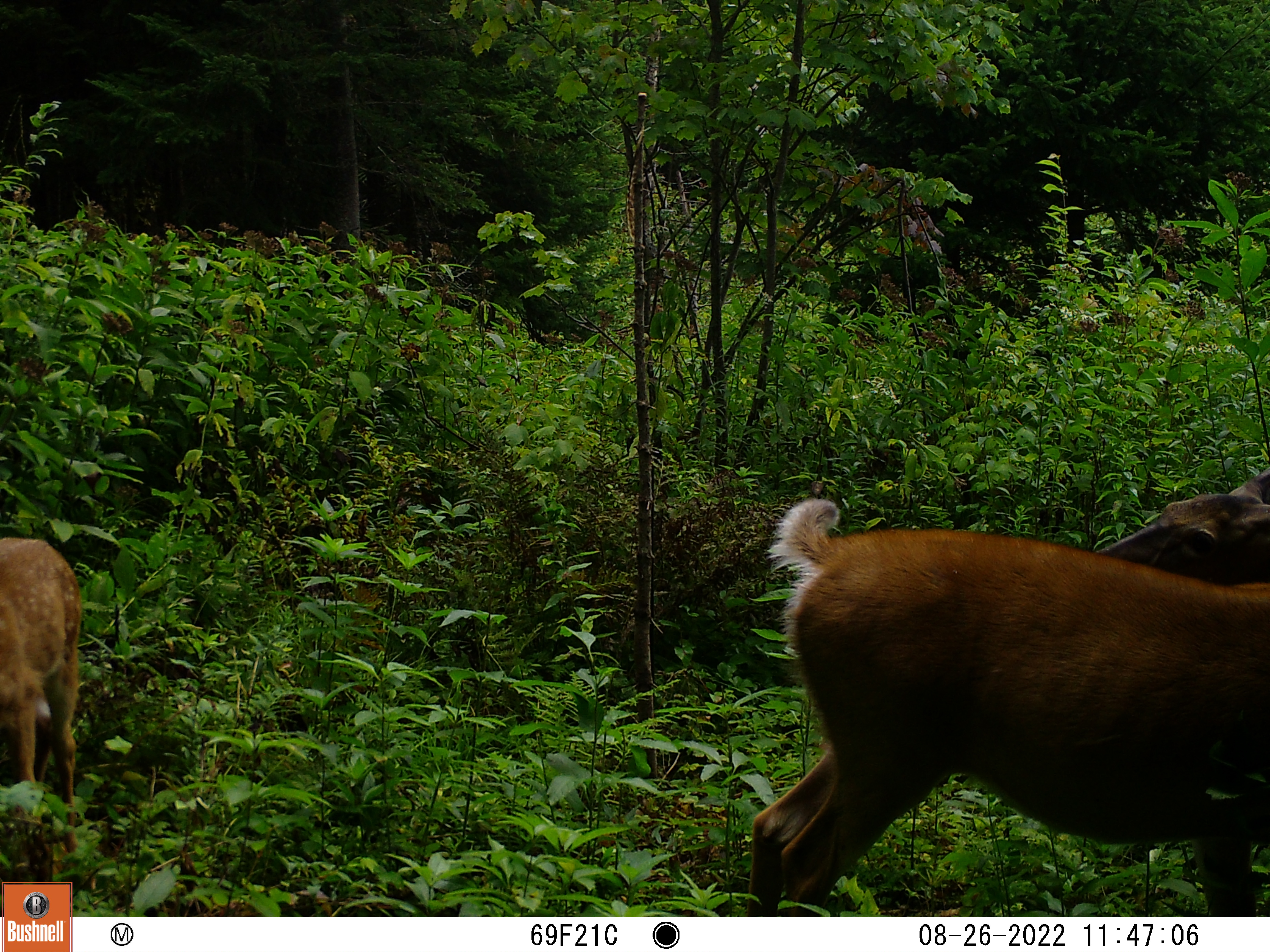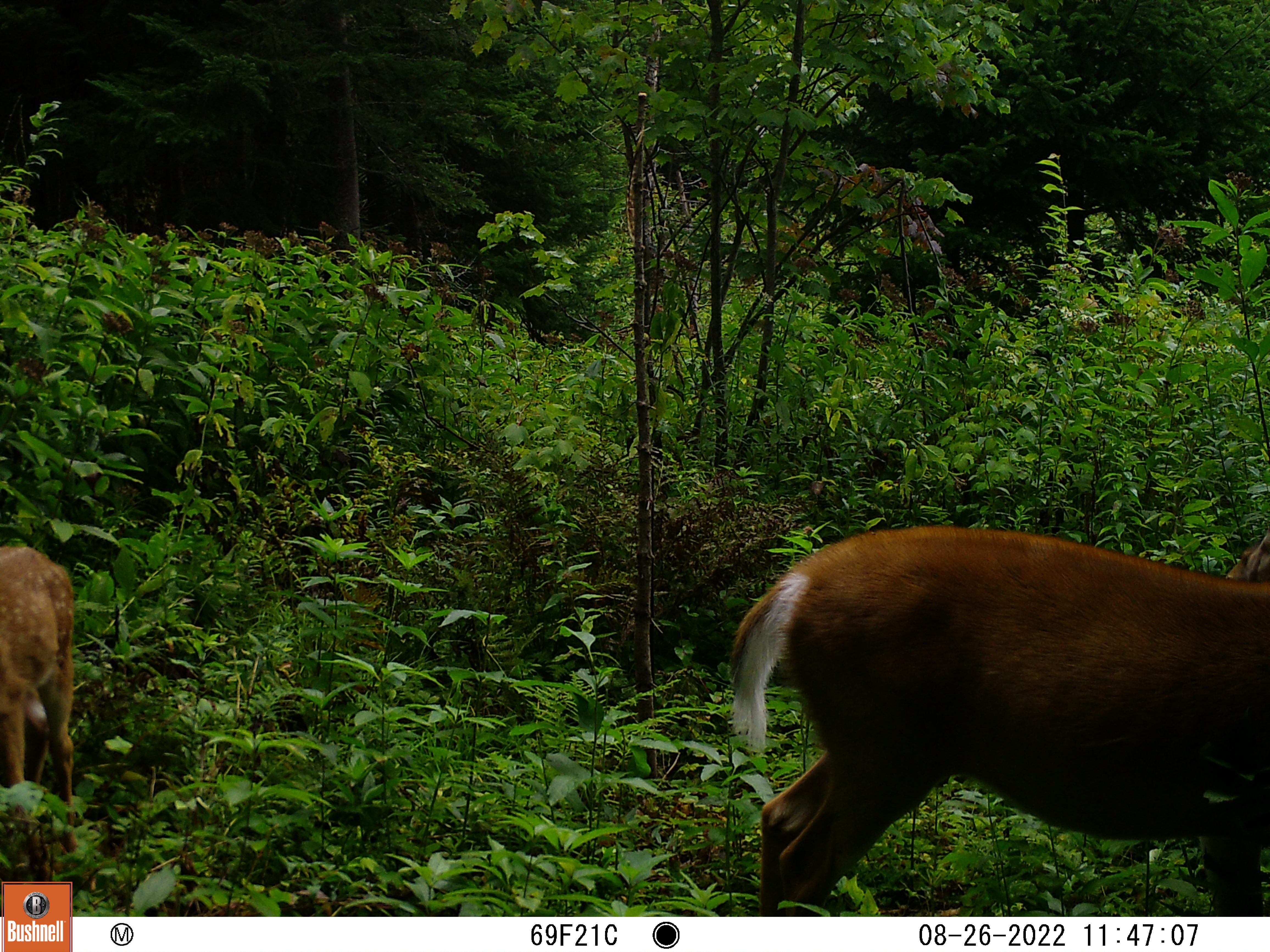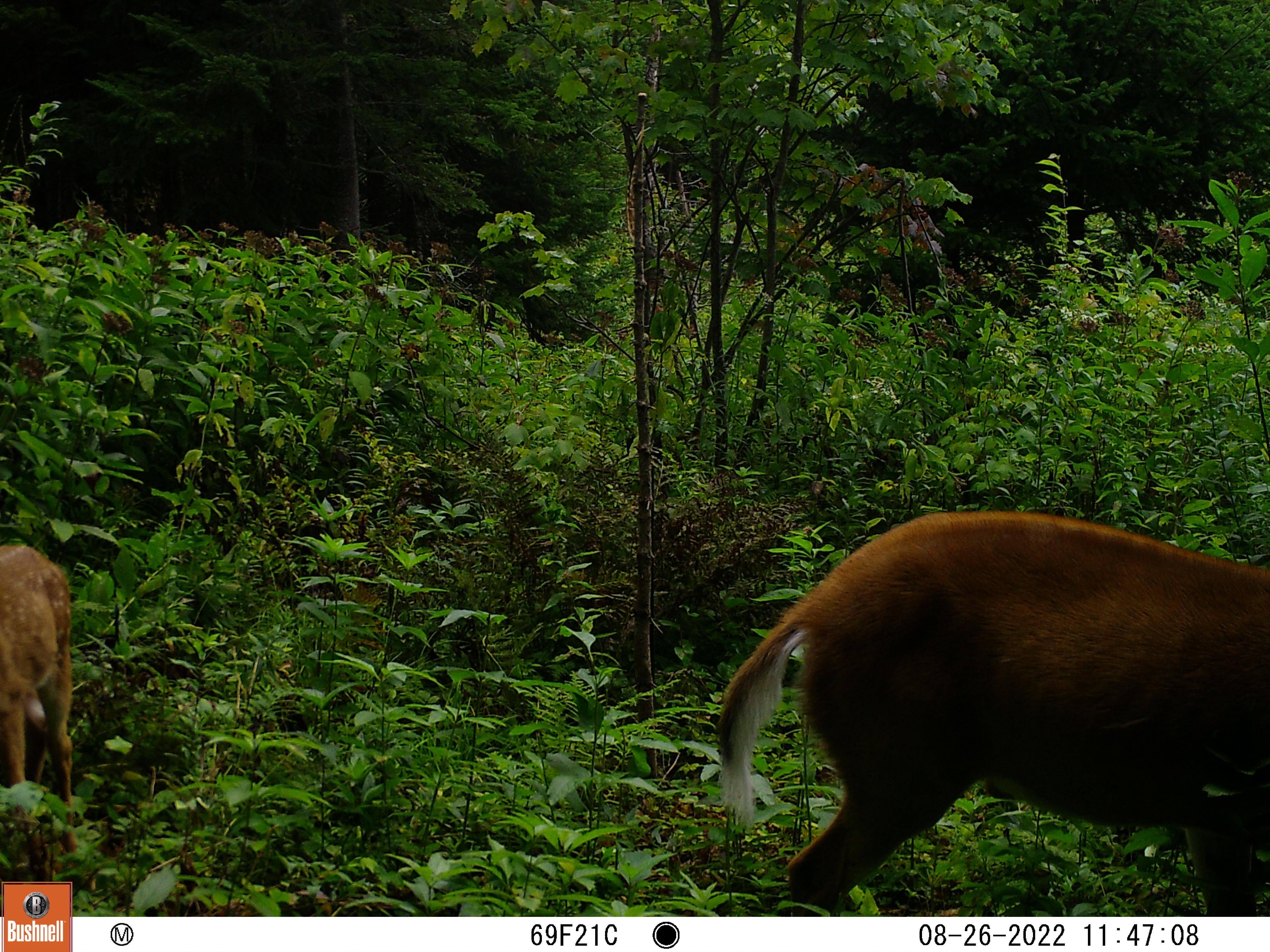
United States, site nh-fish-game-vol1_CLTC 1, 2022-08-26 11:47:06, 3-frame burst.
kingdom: Animalia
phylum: Chordata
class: Mammalia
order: Artiodactyla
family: Cervidae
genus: Odocoileus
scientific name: Odocoileus virginianus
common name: white-tailed deer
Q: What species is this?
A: White-tailed deer (Odocoileus virginianus).